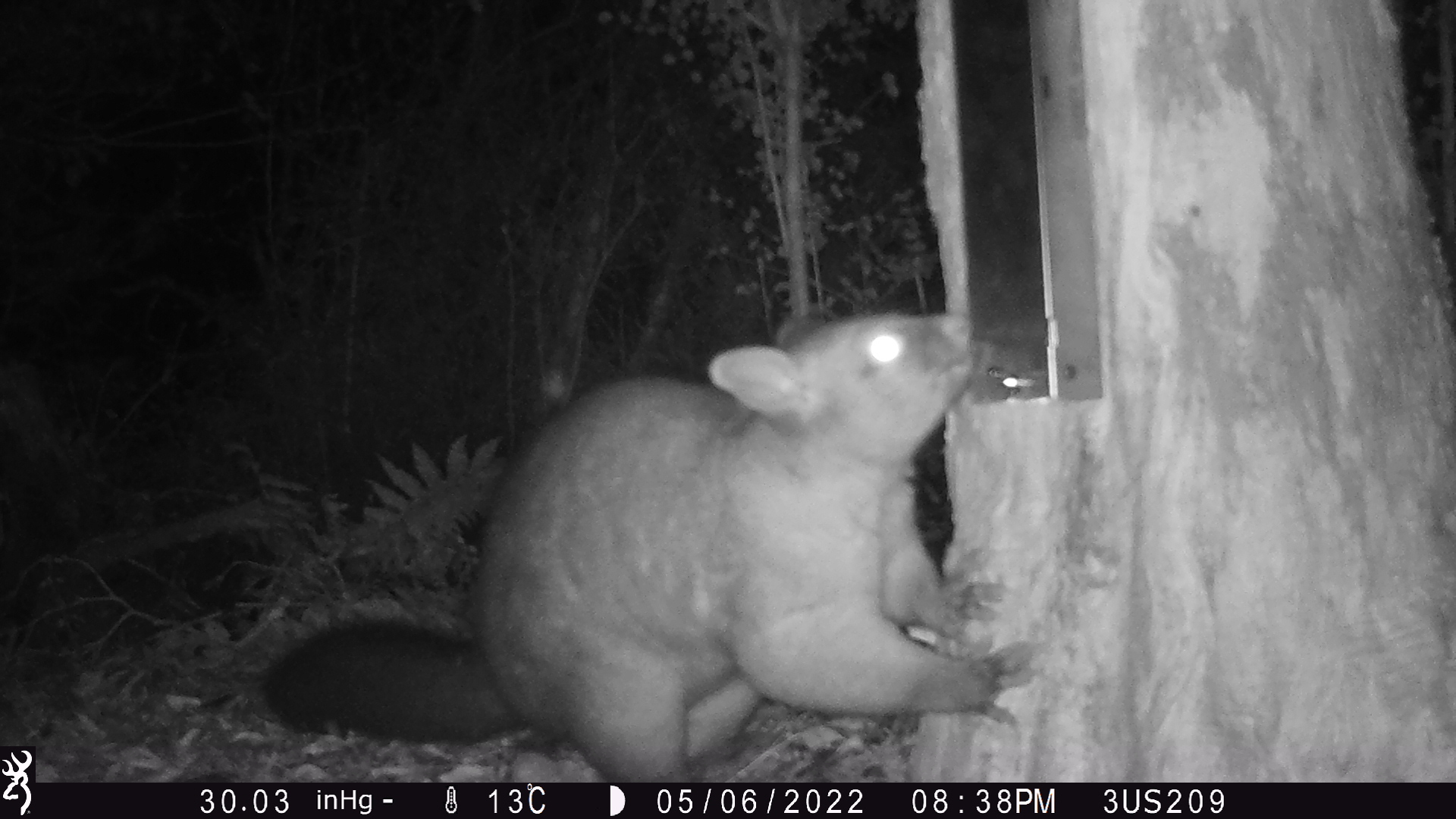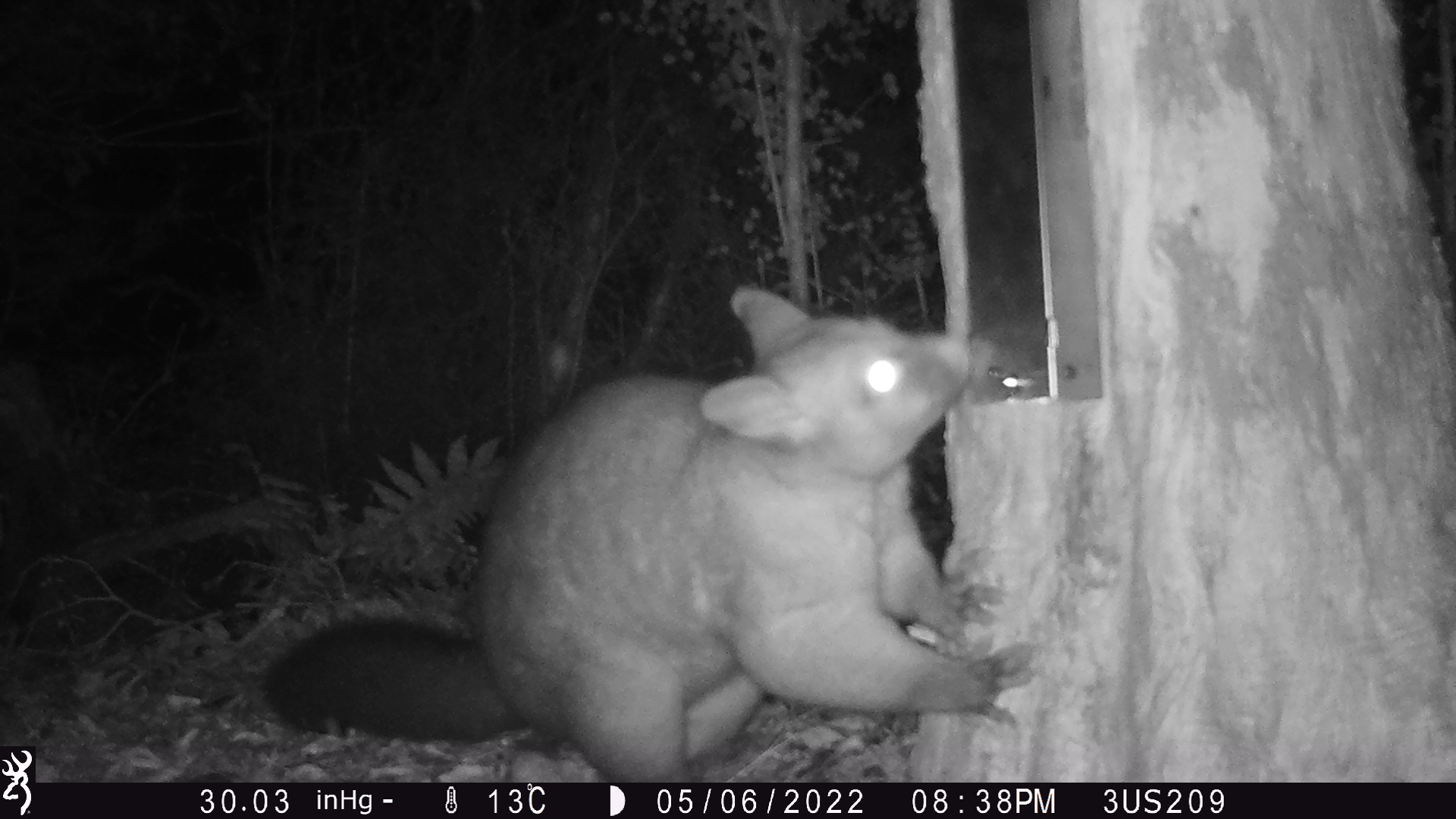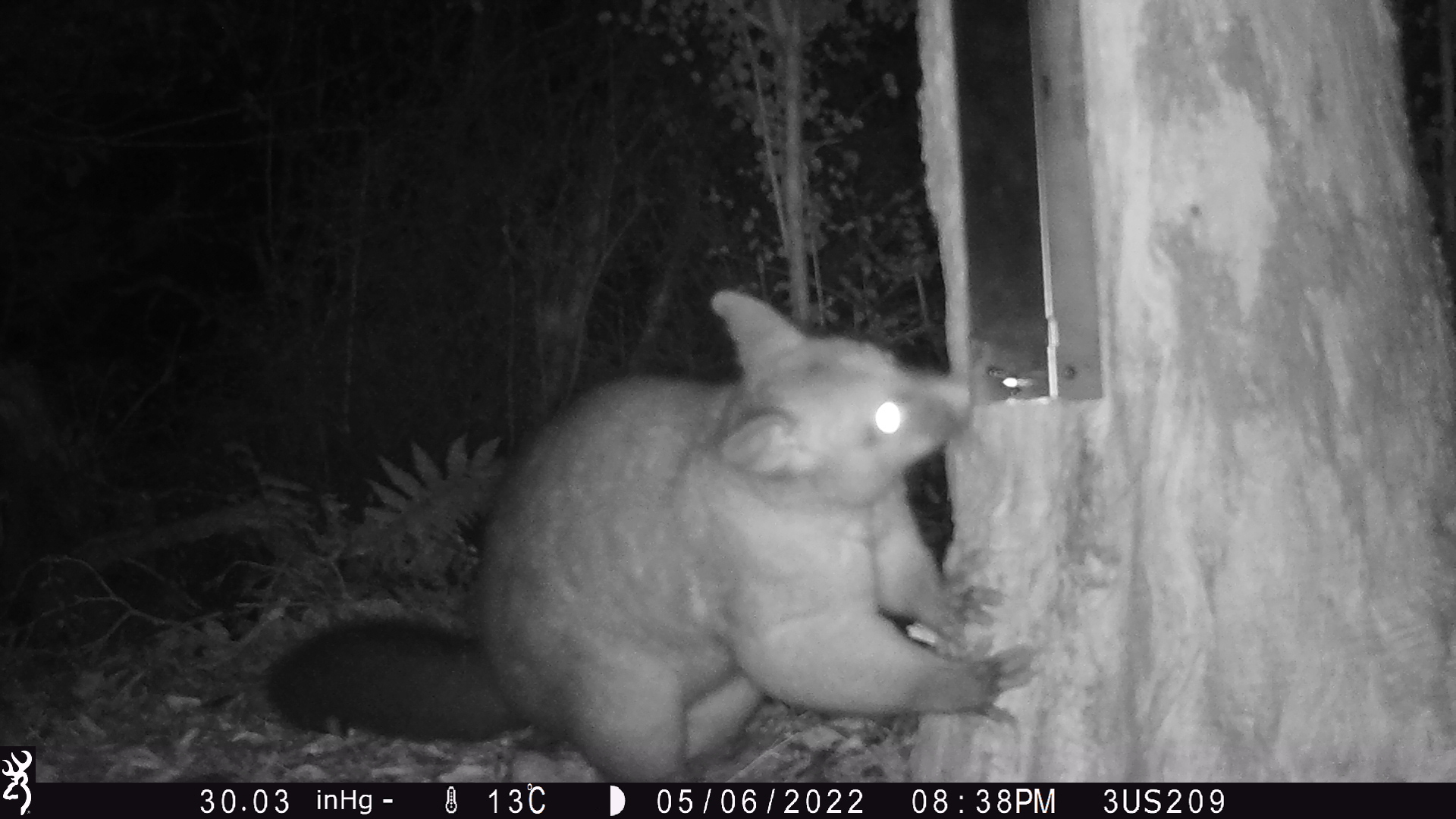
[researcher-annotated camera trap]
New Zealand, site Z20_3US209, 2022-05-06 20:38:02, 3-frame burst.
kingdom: Animalia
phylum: Chordata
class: Mammalia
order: Diprotodontia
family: Phalangeridae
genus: Trichosurus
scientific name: Trichosurus vulpecula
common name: common brushtail possum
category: possum